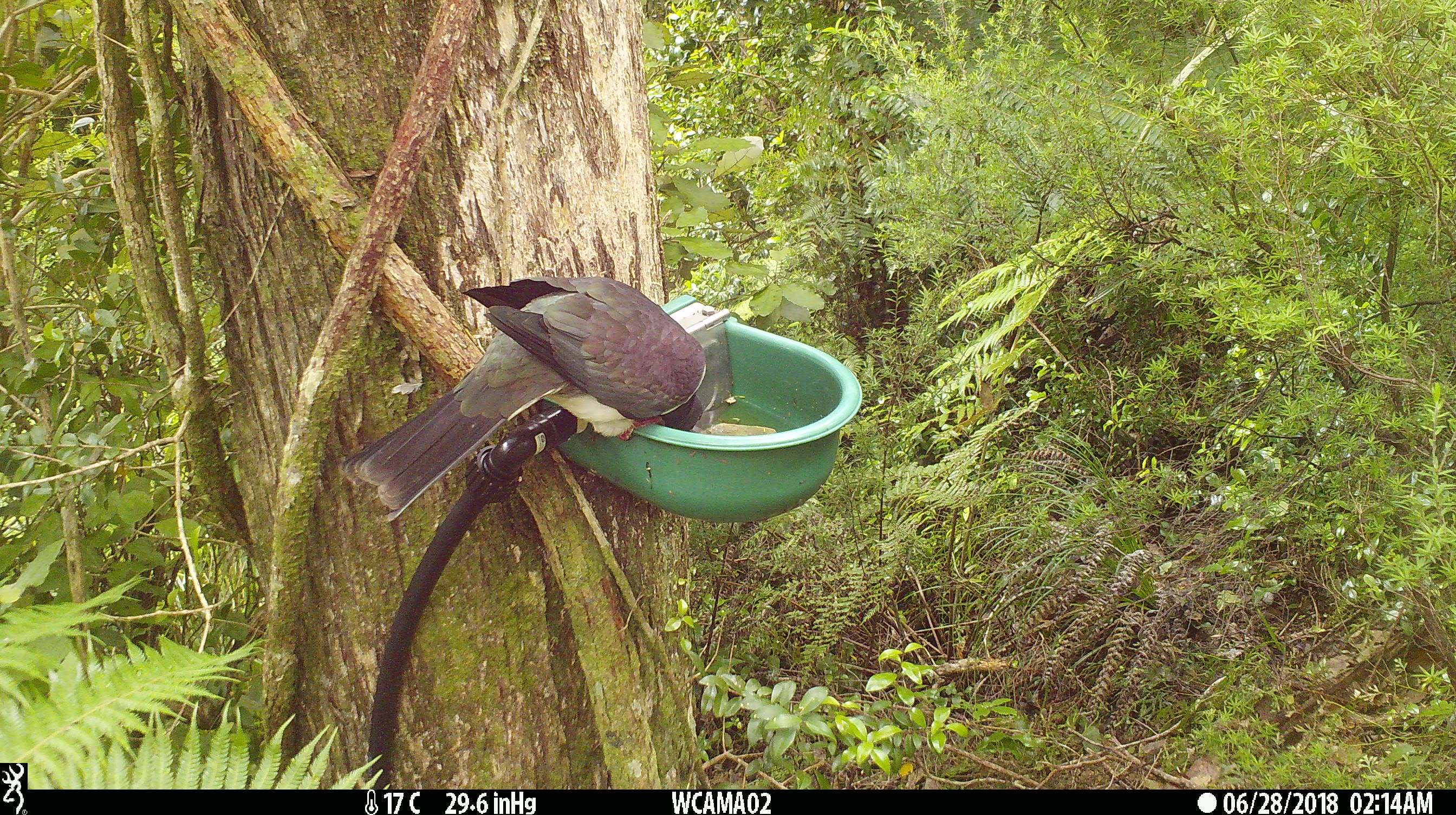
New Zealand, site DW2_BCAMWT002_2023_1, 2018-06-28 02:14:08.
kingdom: Animalia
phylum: Chordata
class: Aves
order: Columbiformes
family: Columbidae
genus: Hemiphaga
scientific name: Hemiphaga novaeseelandiae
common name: new zealand pigeon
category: kereru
Kereru (new zealand pigeon) (Hemiphaga novaeseelandiae).